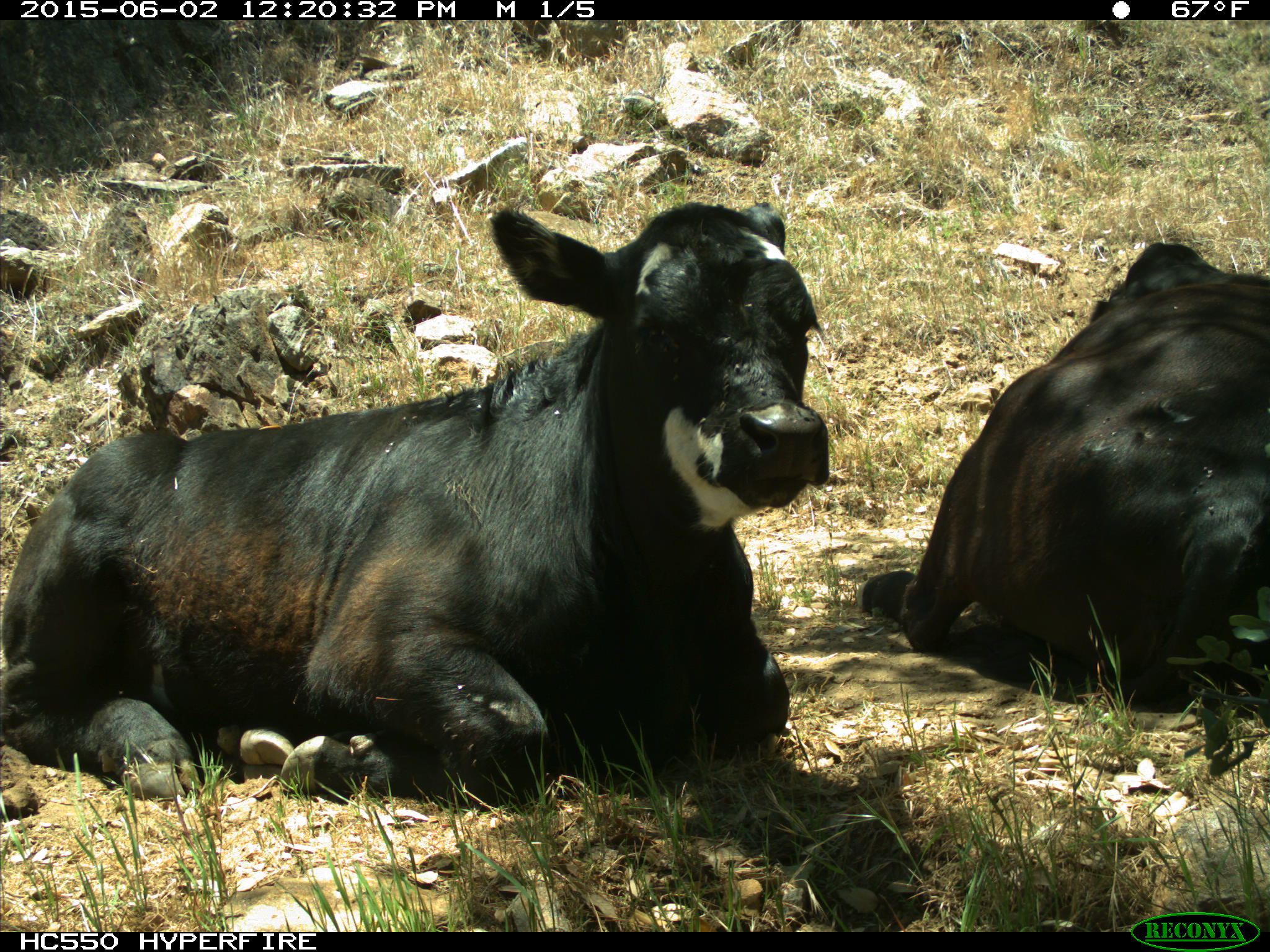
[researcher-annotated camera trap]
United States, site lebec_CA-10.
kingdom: Animalia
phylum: Chordata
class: Mammalia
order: Artiodactyla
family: Bovidae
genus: Bos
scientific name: Bos taurus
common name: domestic cow